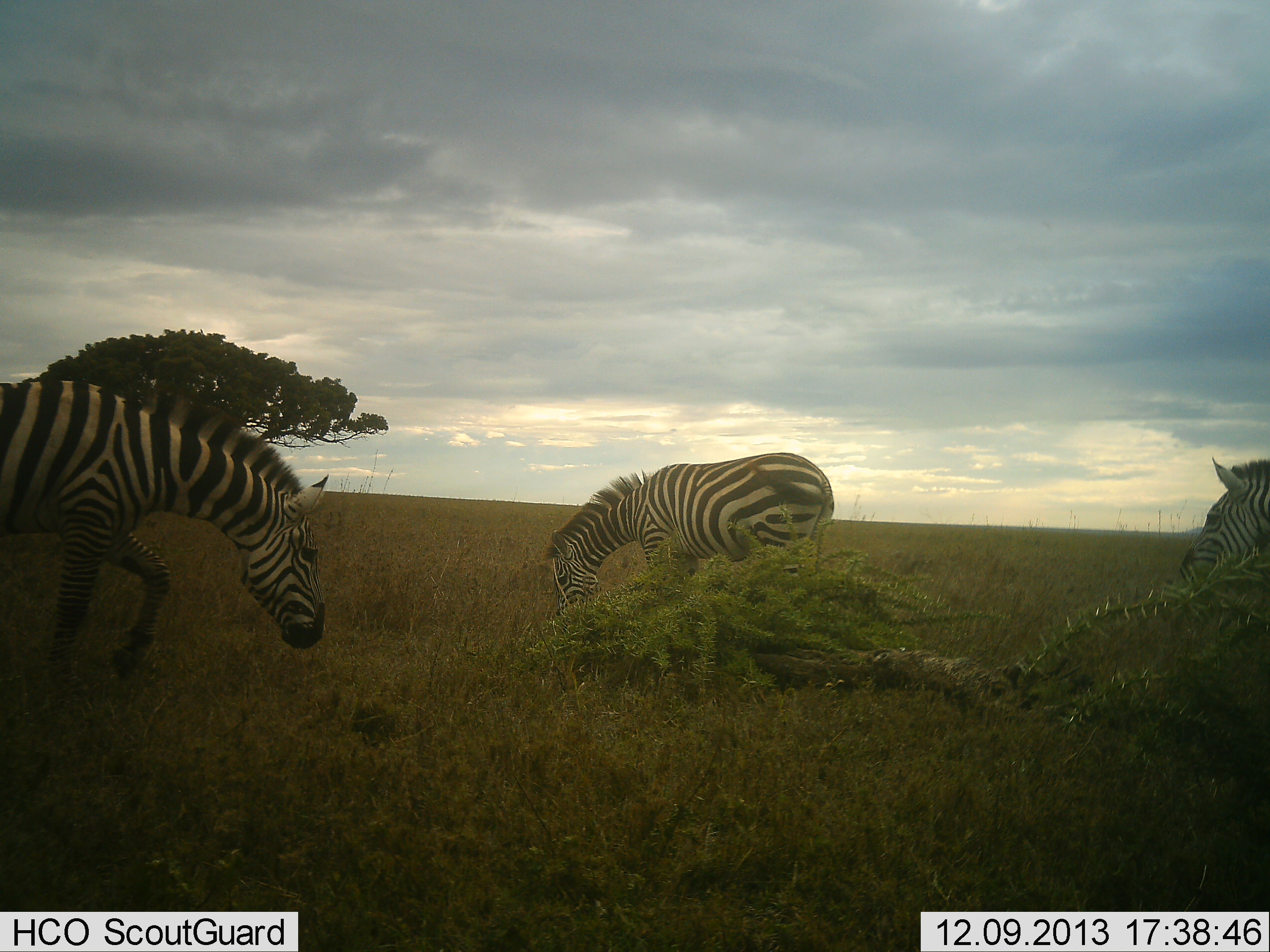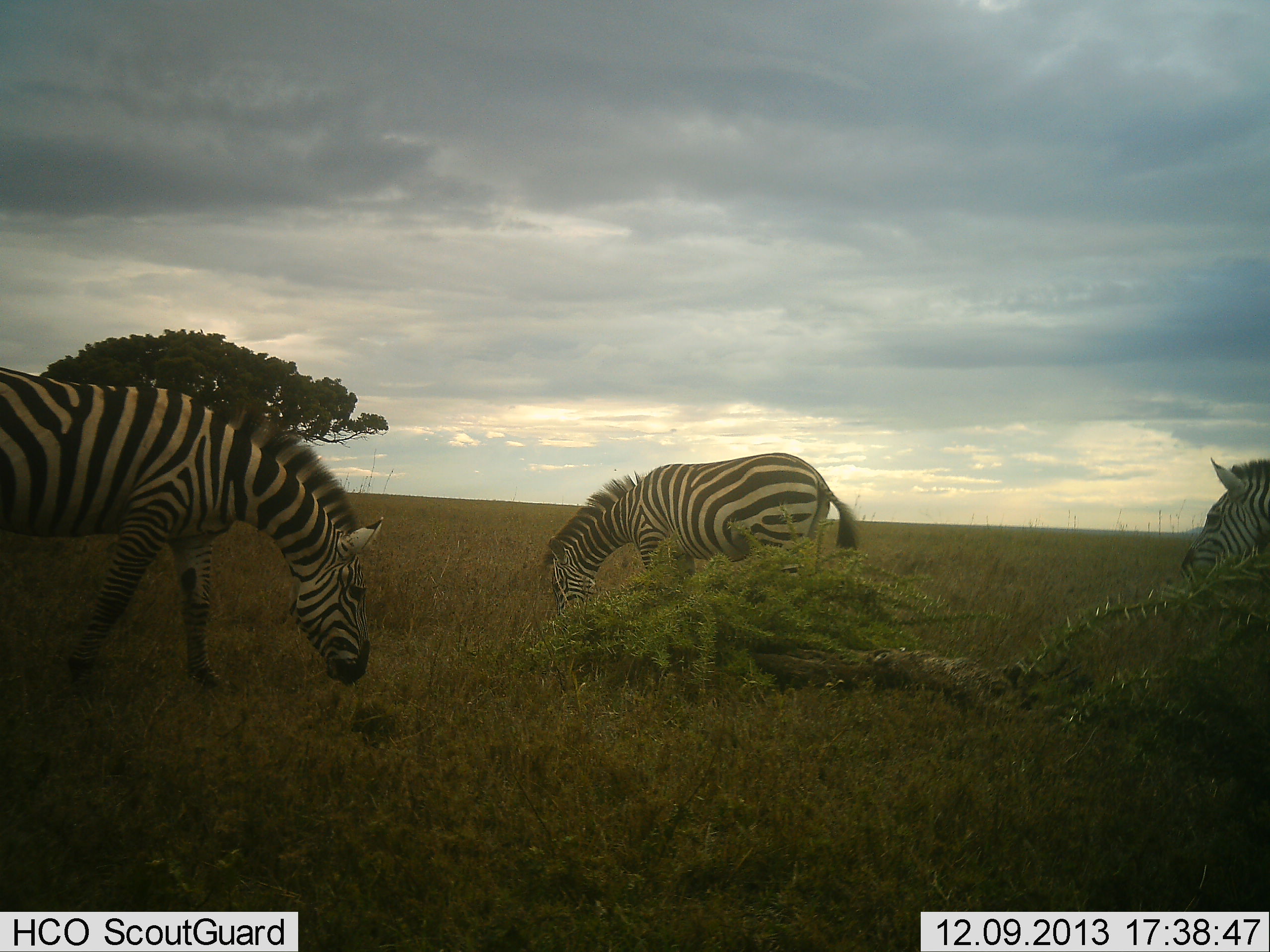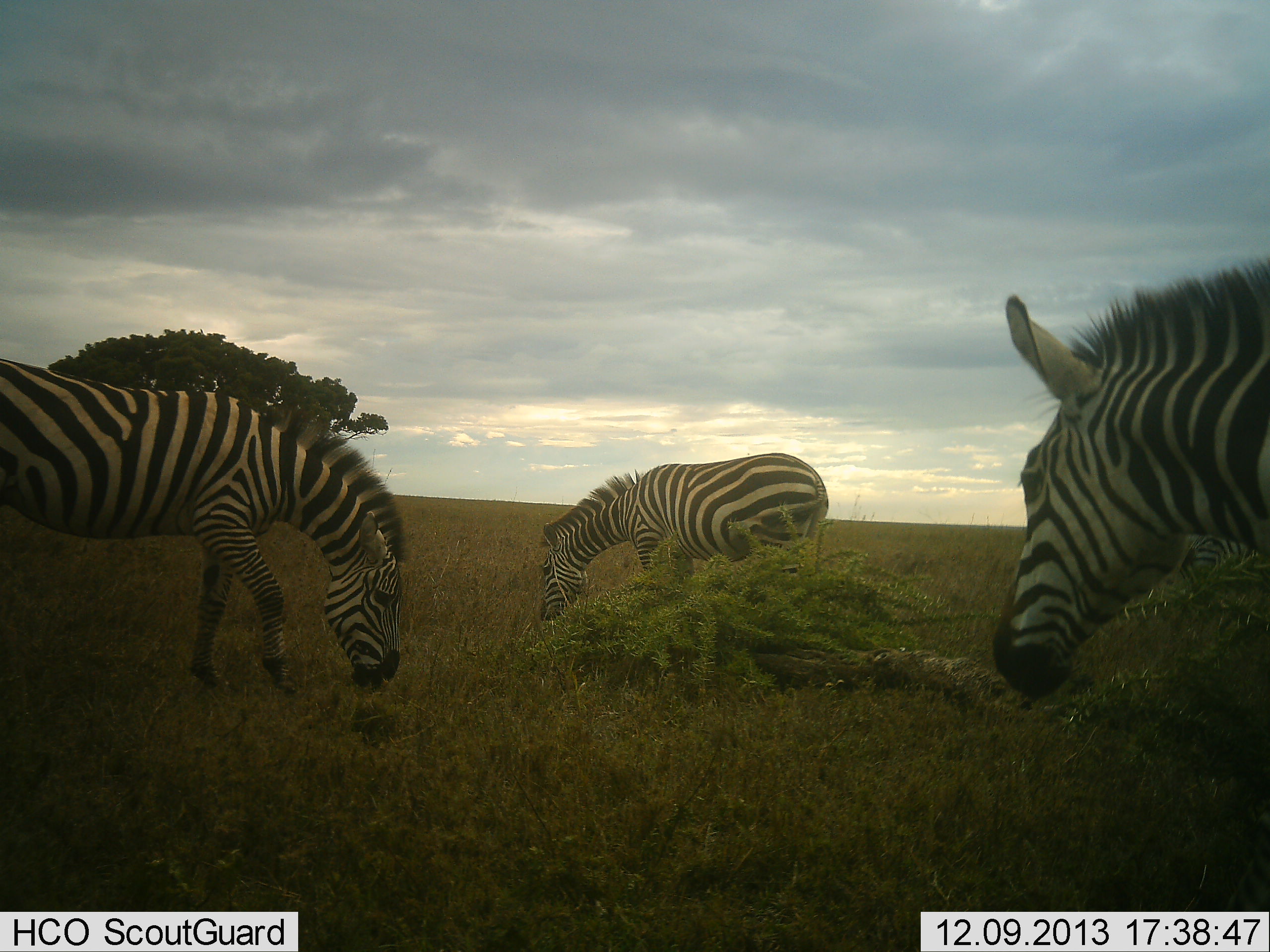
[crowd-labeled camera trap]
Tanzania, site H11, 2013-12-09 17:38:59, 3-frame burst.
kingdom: Animalia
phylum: Chordata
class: Mammalia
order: Perissodactyla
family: Equidae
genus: Equus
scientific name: Equus quagga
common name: plains zebra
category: zebra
Zebra (plains zebra) (Equus quagga), count 4. Behavior (volunteer vote fractions): standing 50%, resting 10%, moving 20%, interacting 0%. Young present (vote fraction): 0%. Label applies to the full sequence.